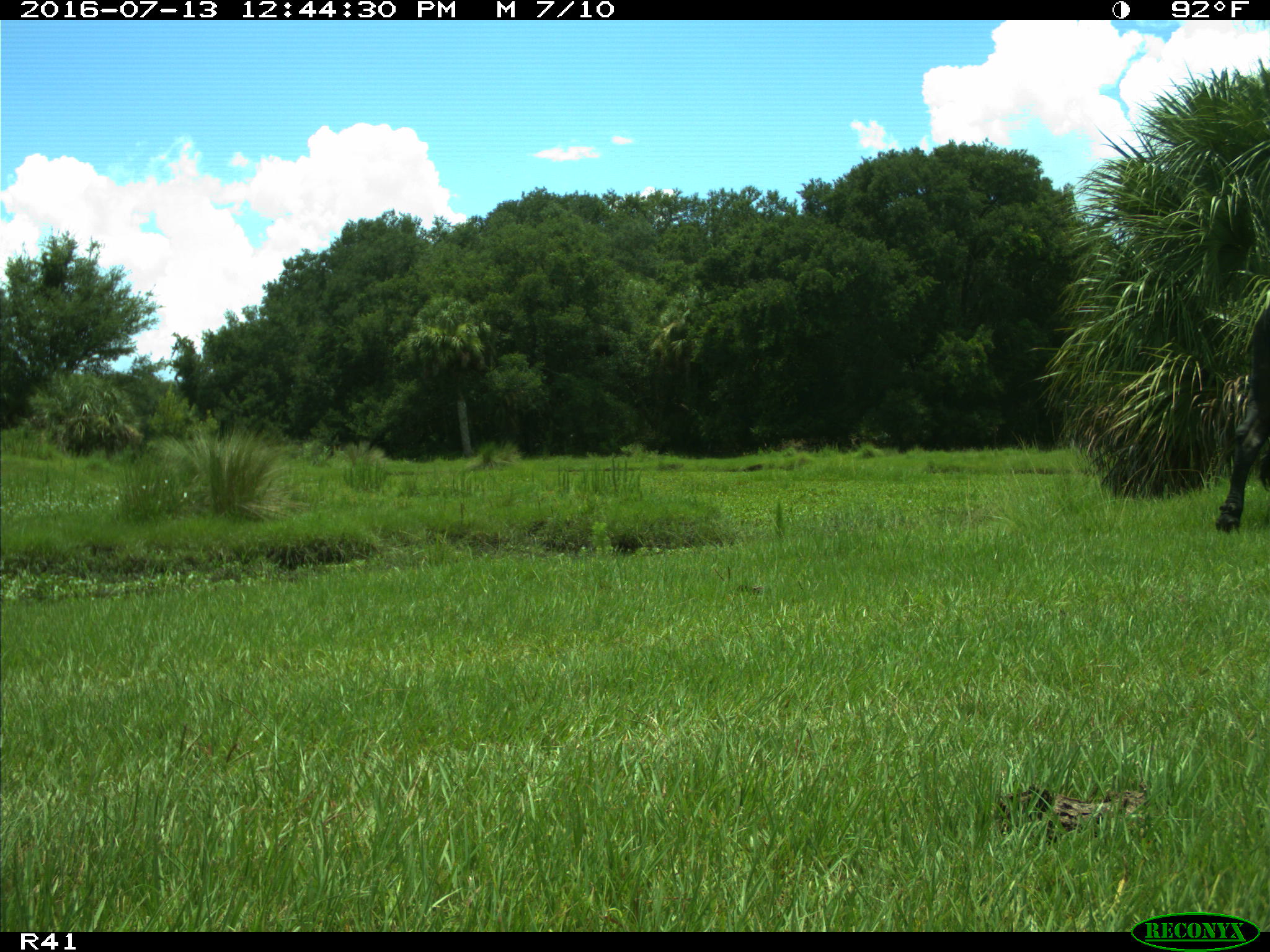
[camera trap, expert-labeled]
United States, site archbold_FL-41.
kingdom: Animalia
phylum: Chordata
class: Mammalia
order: Artiodactyla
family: Bovidae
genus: Bos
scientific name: Bos taurus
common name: domestic cow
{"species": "Bos taurus (domestic cow)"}